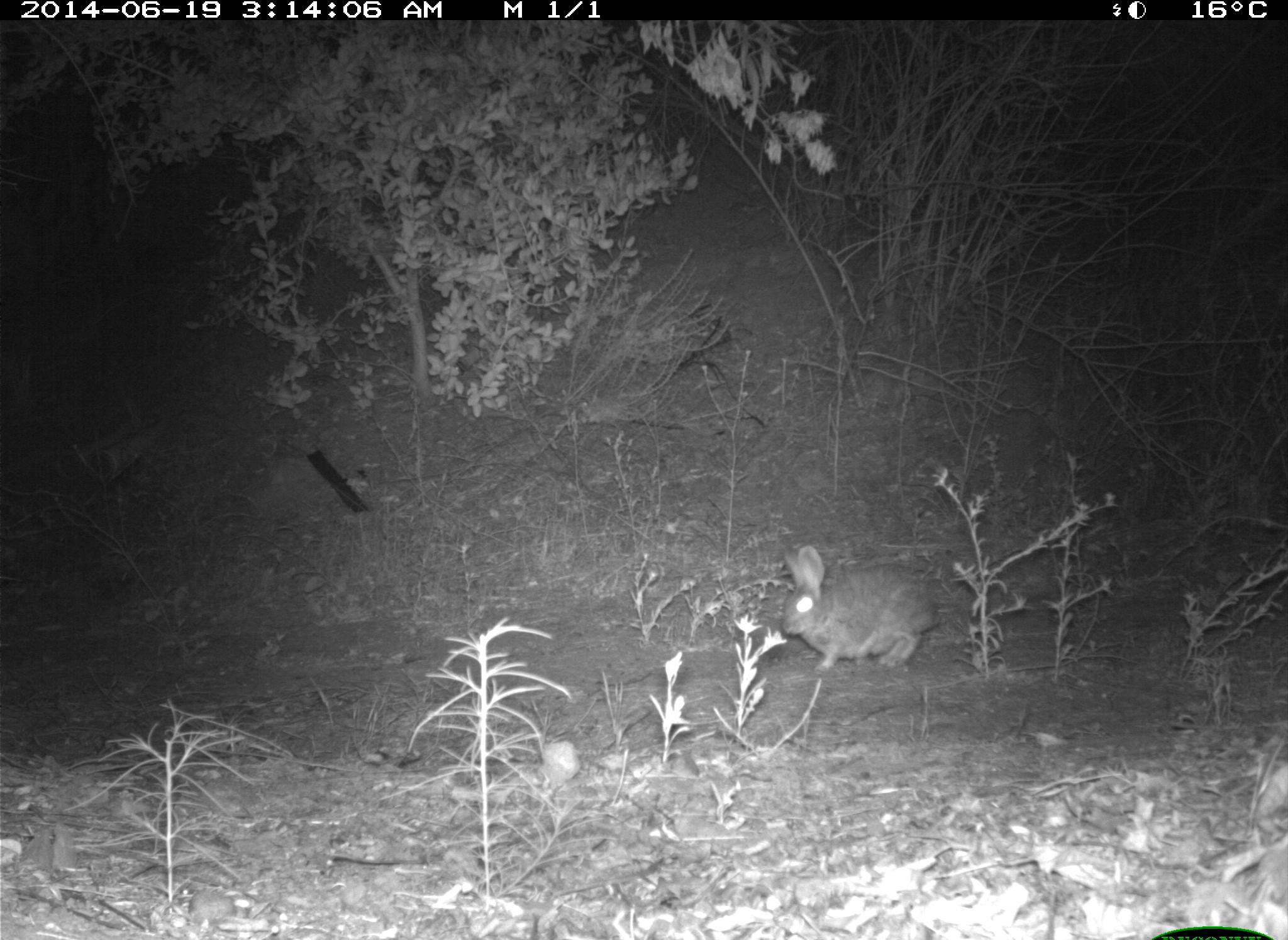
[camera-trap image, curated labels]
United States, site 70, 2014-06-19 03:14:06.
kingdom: Animalia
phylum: Chordata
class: Mammalia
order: Lagomorpha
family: Leporidae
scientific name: Leporidae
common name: rabbits and hares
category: rabbit